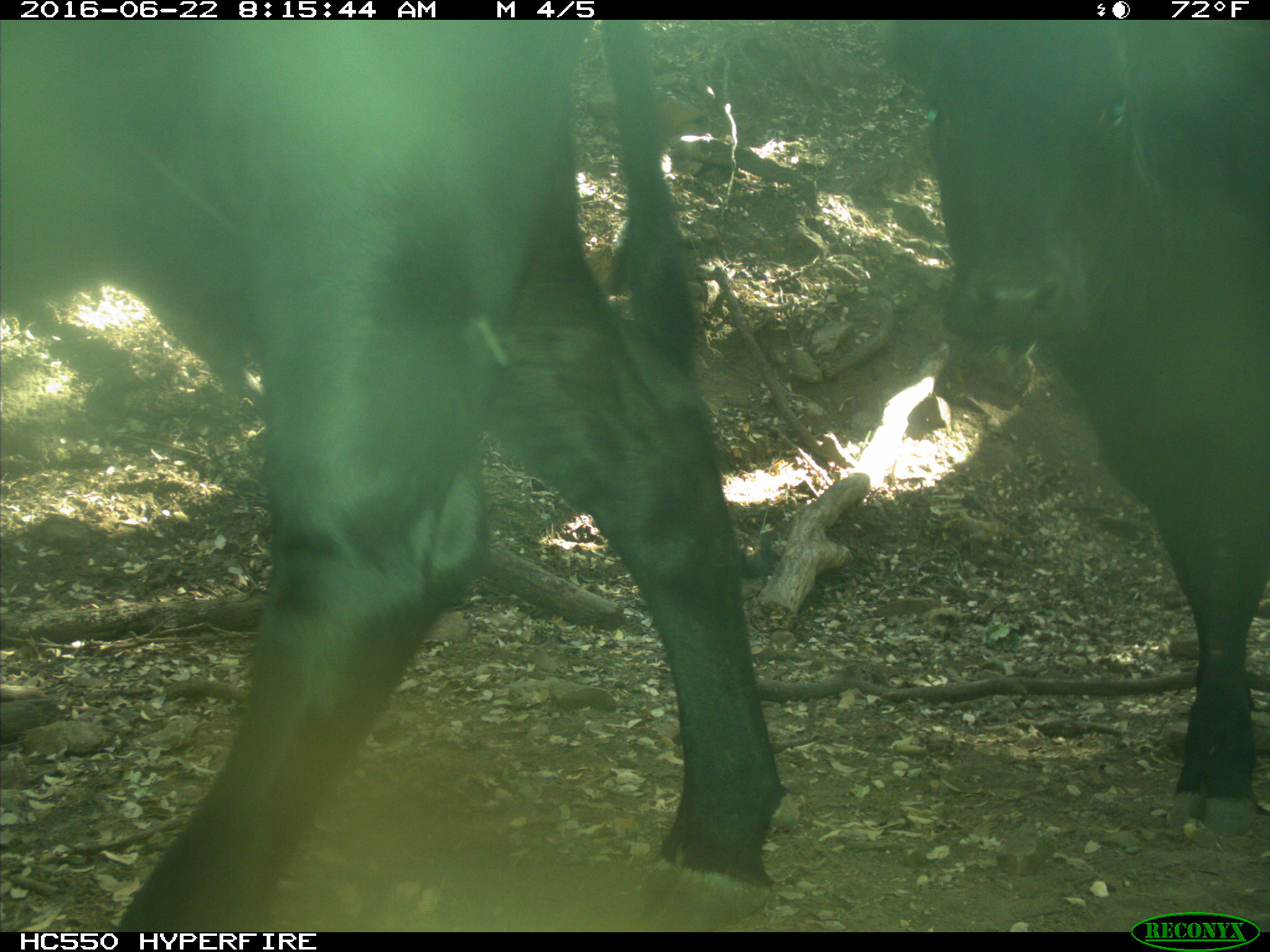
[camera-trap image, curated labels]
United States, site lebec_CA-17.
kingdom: Animalia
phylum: Chordata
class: Mammalia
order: Artiodactyla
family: Bovidae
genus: Bos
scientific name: Bos taurus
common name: domestic cow